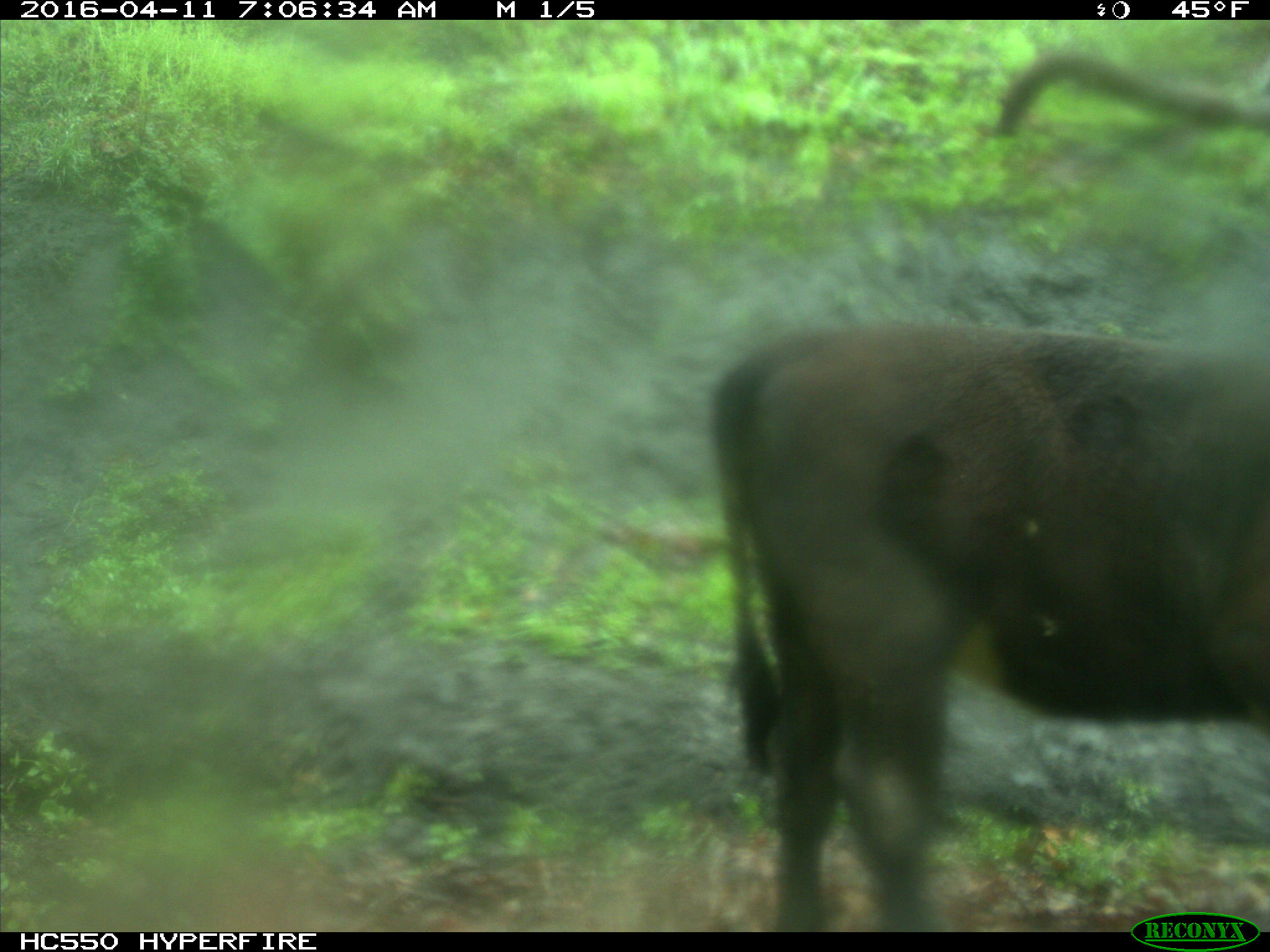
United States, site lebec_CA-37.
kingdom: Animalia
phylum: Chordata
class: Mammalia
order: Artiodactyla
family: Bovidae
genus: Bos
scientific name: Bos taurus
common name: domestic cow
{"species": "Bos taurus (domestic cow)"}